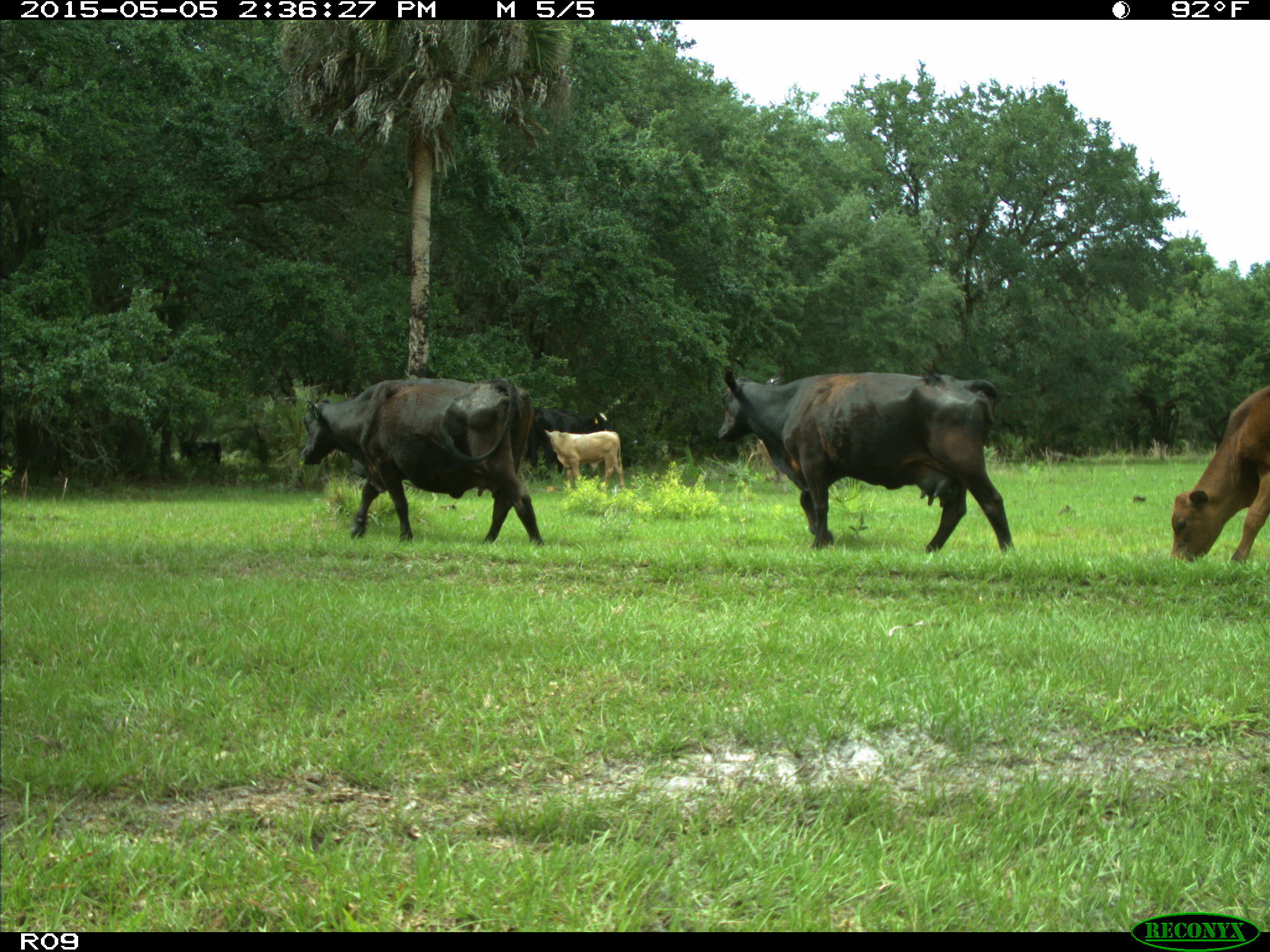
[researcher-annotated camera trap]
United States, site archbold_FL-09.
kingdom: Animalia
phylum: Chordata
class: Mammalia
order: Artiodactyla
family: Bovidae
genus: Bos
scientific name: Bos taurus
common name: domestic cow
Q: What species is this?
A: Bos taurus (domestic cow).